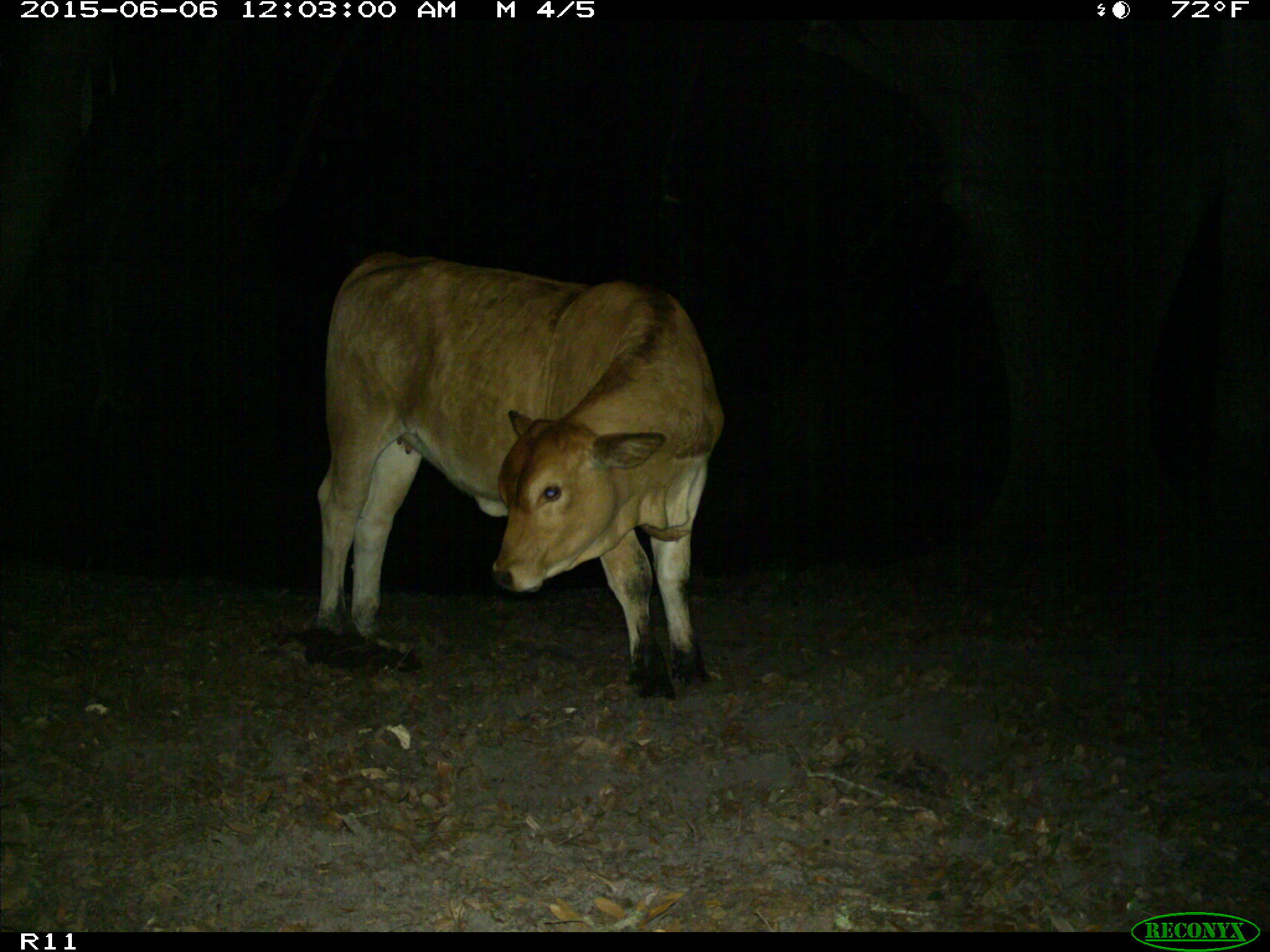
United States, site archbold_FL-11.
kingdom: Animalia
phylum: Chordata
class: Mammalia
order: Artiodactyla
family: Bovidae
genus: Bos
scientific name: Bos taurus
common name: domestic cow